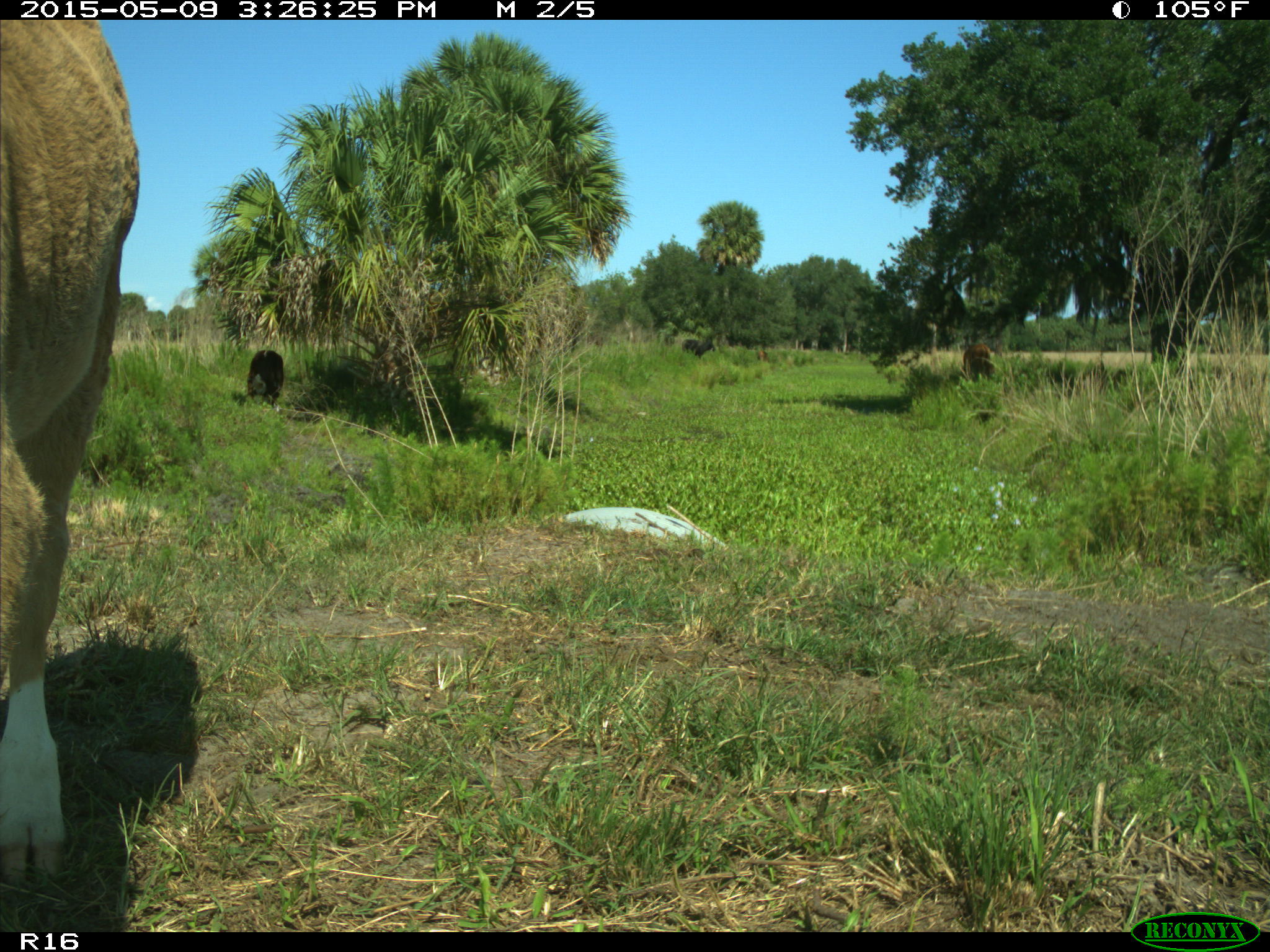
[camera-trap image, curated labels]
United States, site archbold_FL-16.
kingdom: Animalia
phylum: Chordata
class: Mammalia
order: Artiodactyla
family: Bovidae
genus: Bos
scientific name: Bos taurus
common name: domestic cow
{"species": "Bos taurus (domestic cow)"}